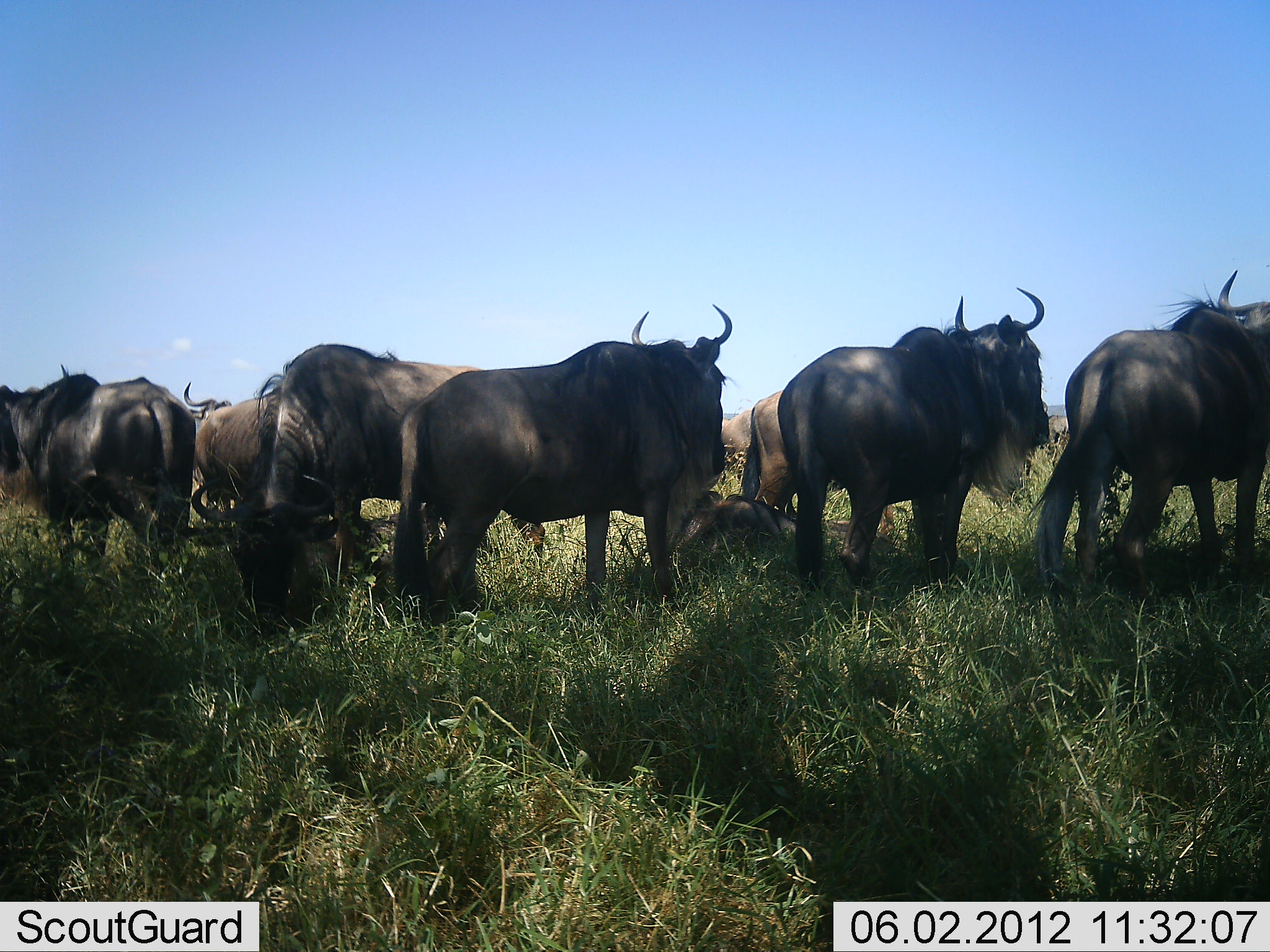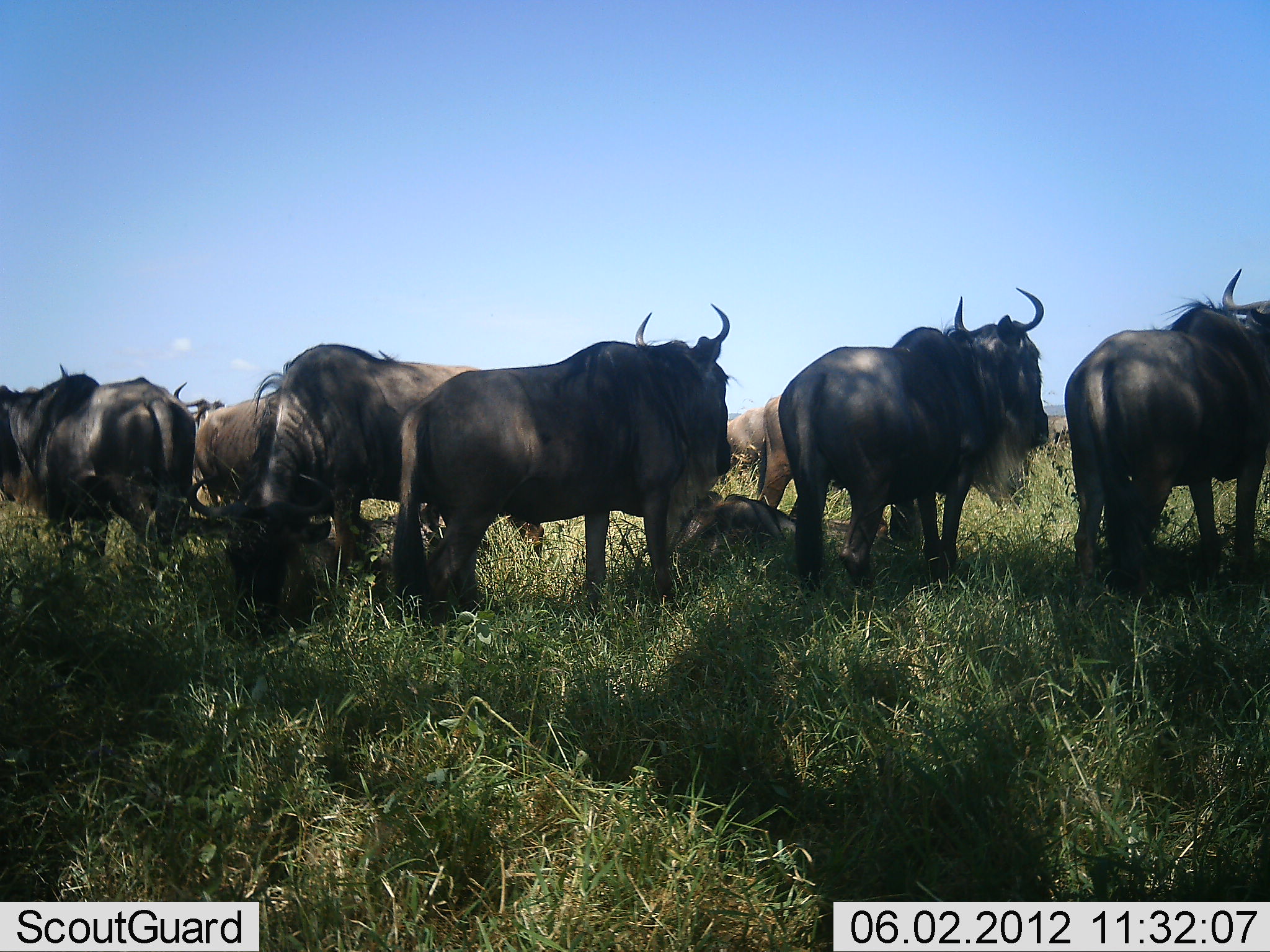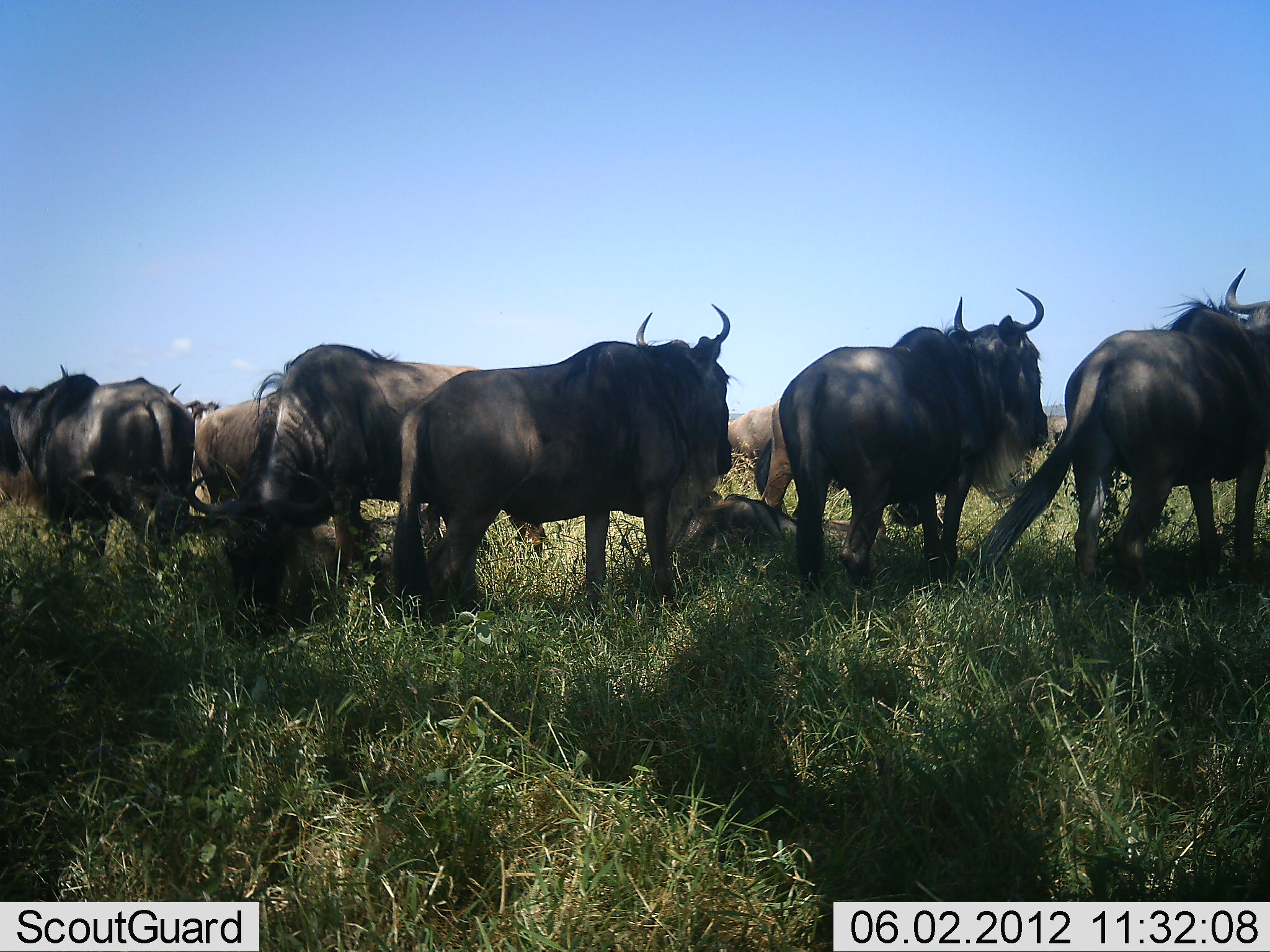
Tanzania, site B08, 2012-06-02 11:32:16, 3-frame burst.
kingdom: Animalia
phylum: Chordata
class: Mammalia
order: Artiodactyla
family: Bovidae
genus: Connochaetes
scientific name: Connochaetes taurinus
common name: blue wildebeest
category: wildebeest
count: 10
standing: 100%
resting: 80%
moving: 20%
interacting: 0%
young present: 0%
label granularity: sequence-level